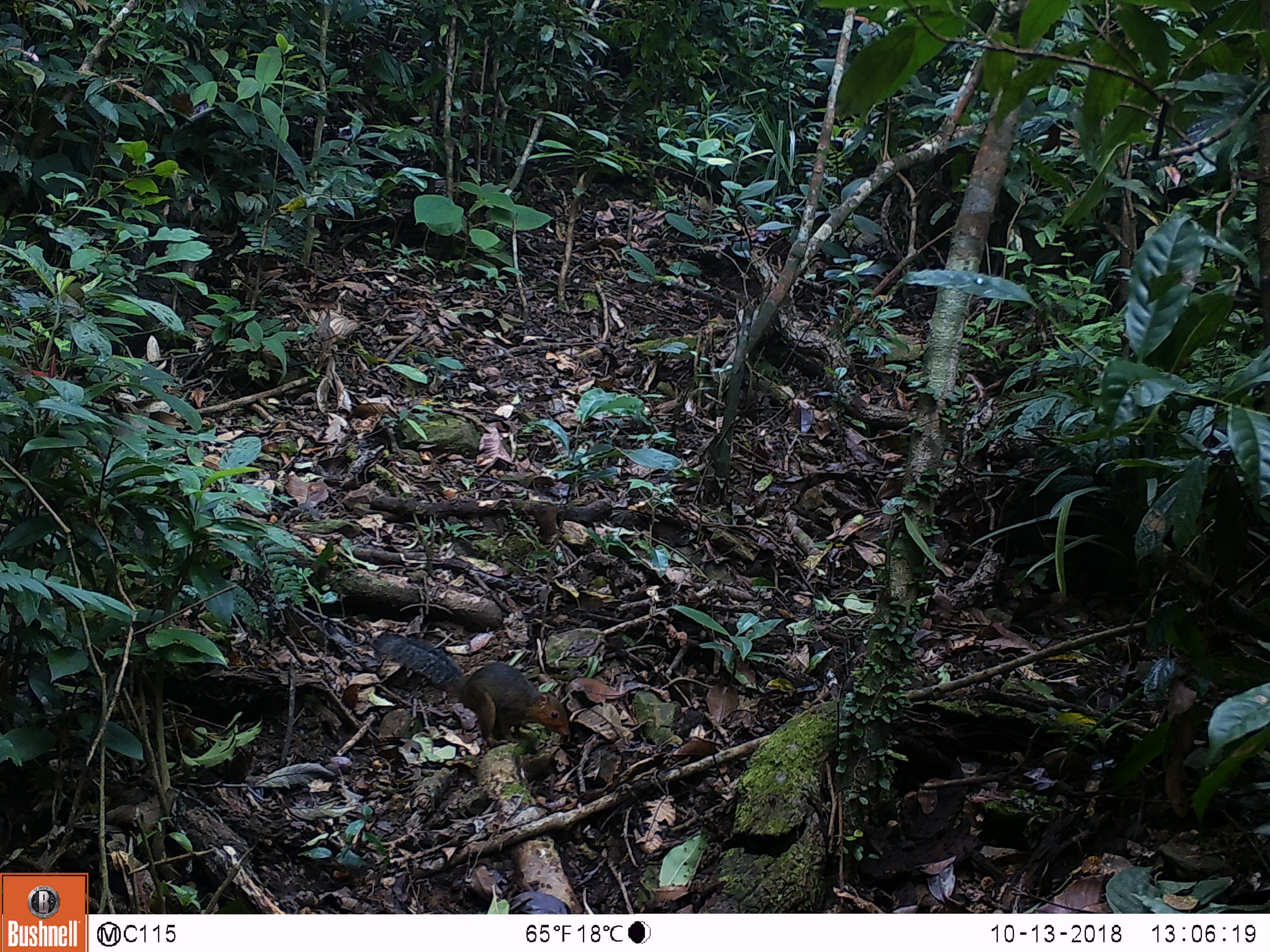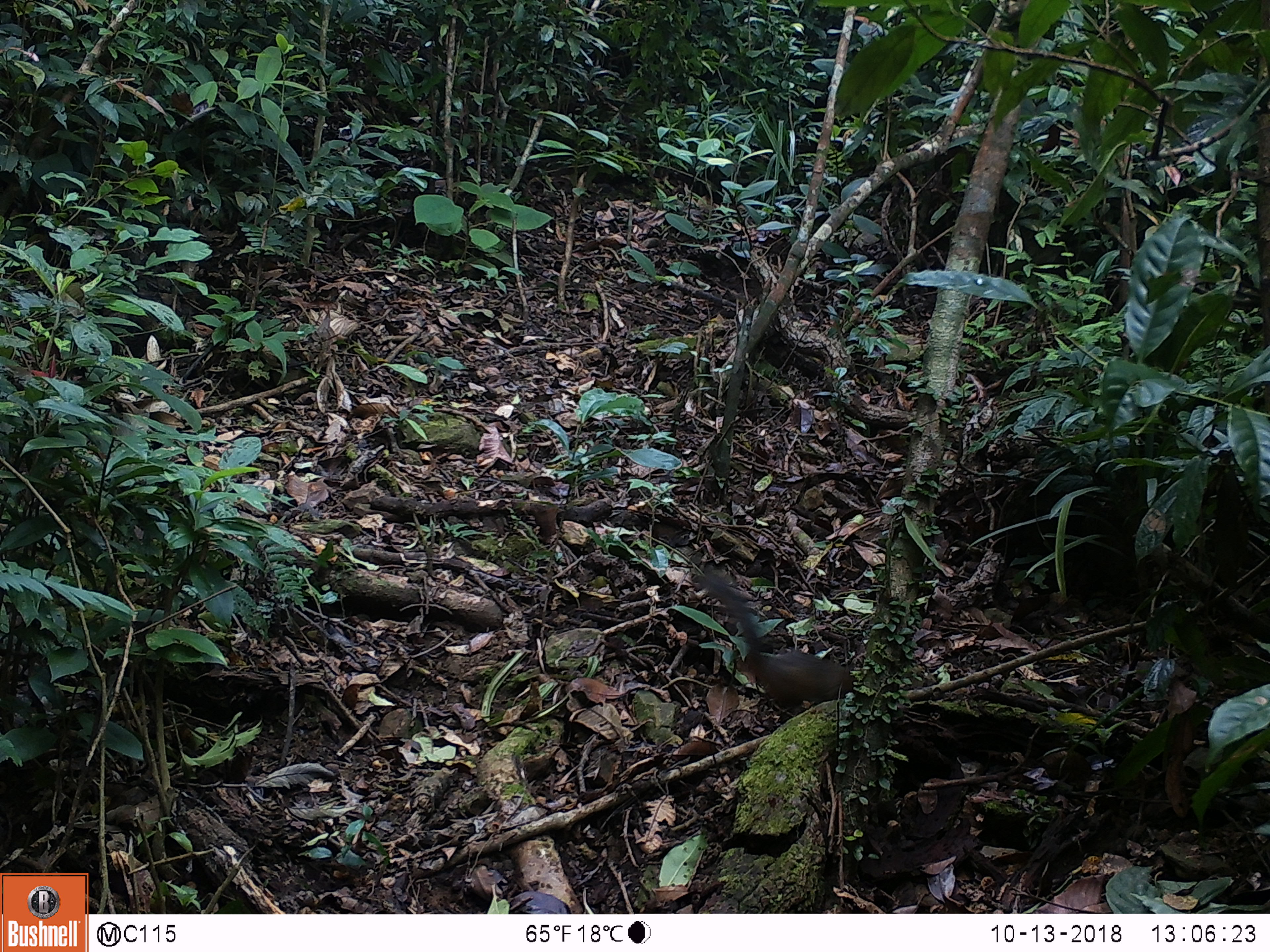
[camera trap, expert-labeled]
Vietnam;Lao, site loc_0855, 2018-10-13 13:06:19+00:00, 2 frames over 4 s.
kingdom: Animalia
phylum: Chordata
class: Mammalia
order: Rodentia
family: Sciuridae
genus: Dremomys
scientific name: Dremomys rufigenis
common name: red-cheeked squirrel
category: red cheeked squirrel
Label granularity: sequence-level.